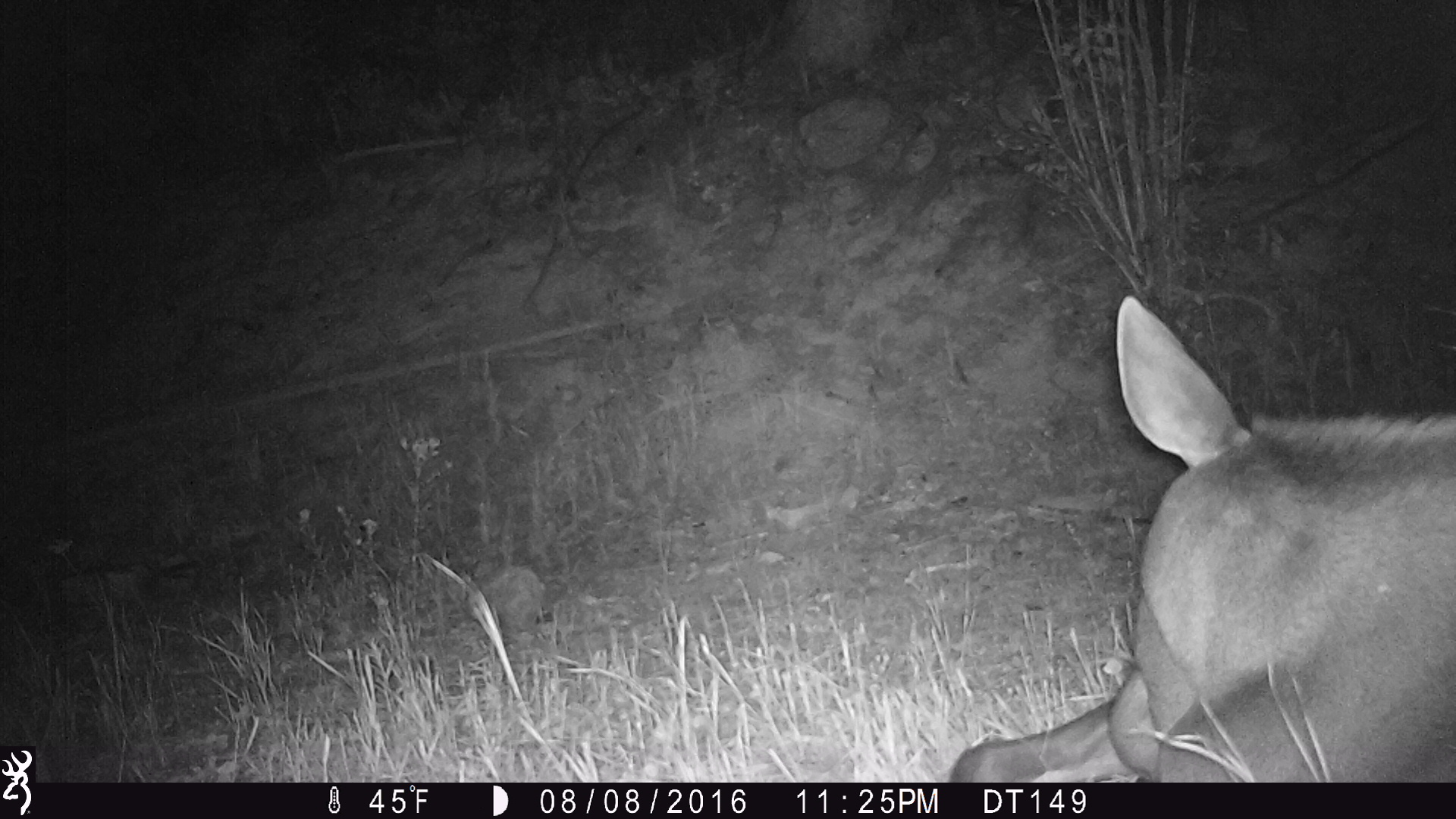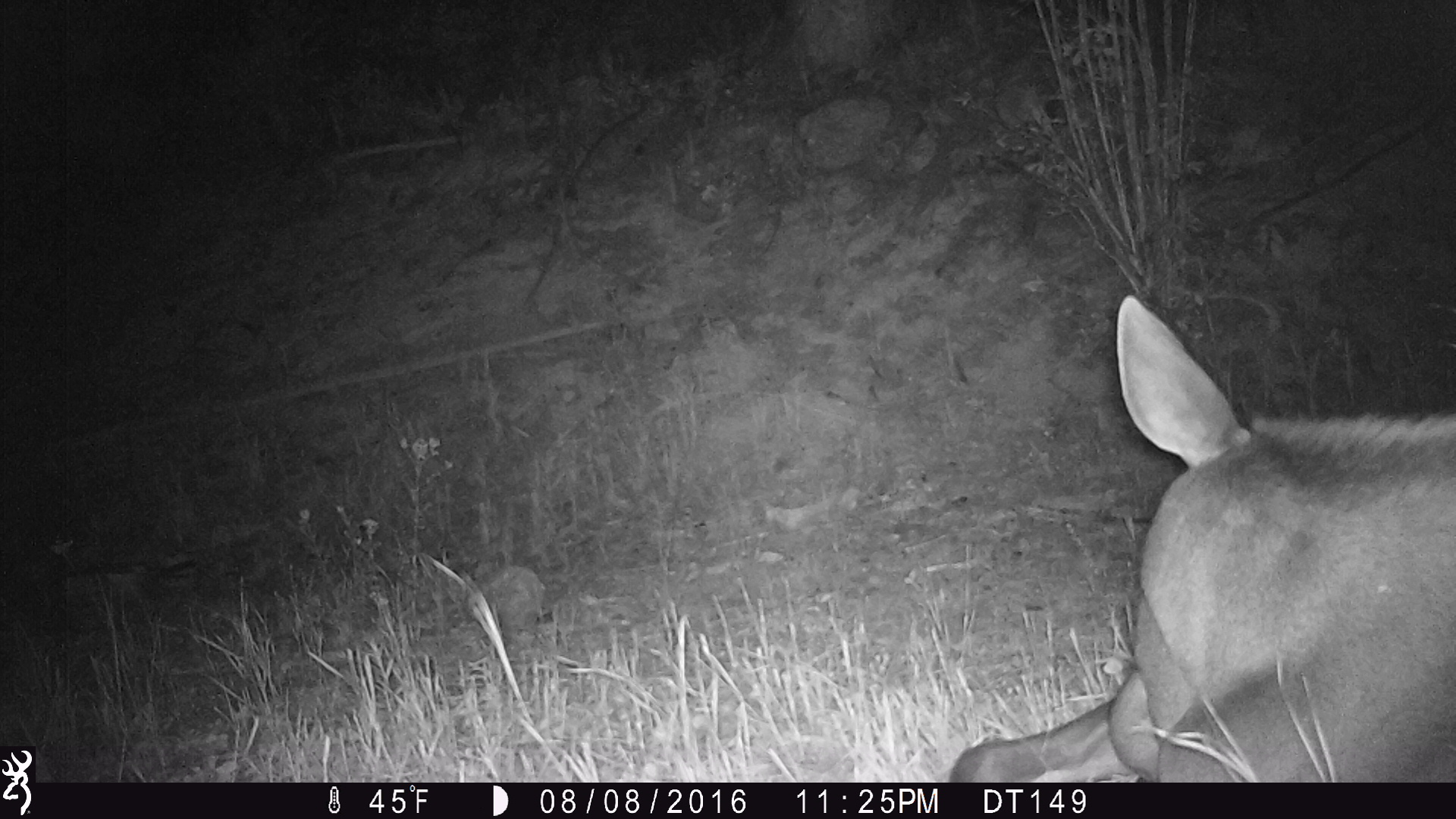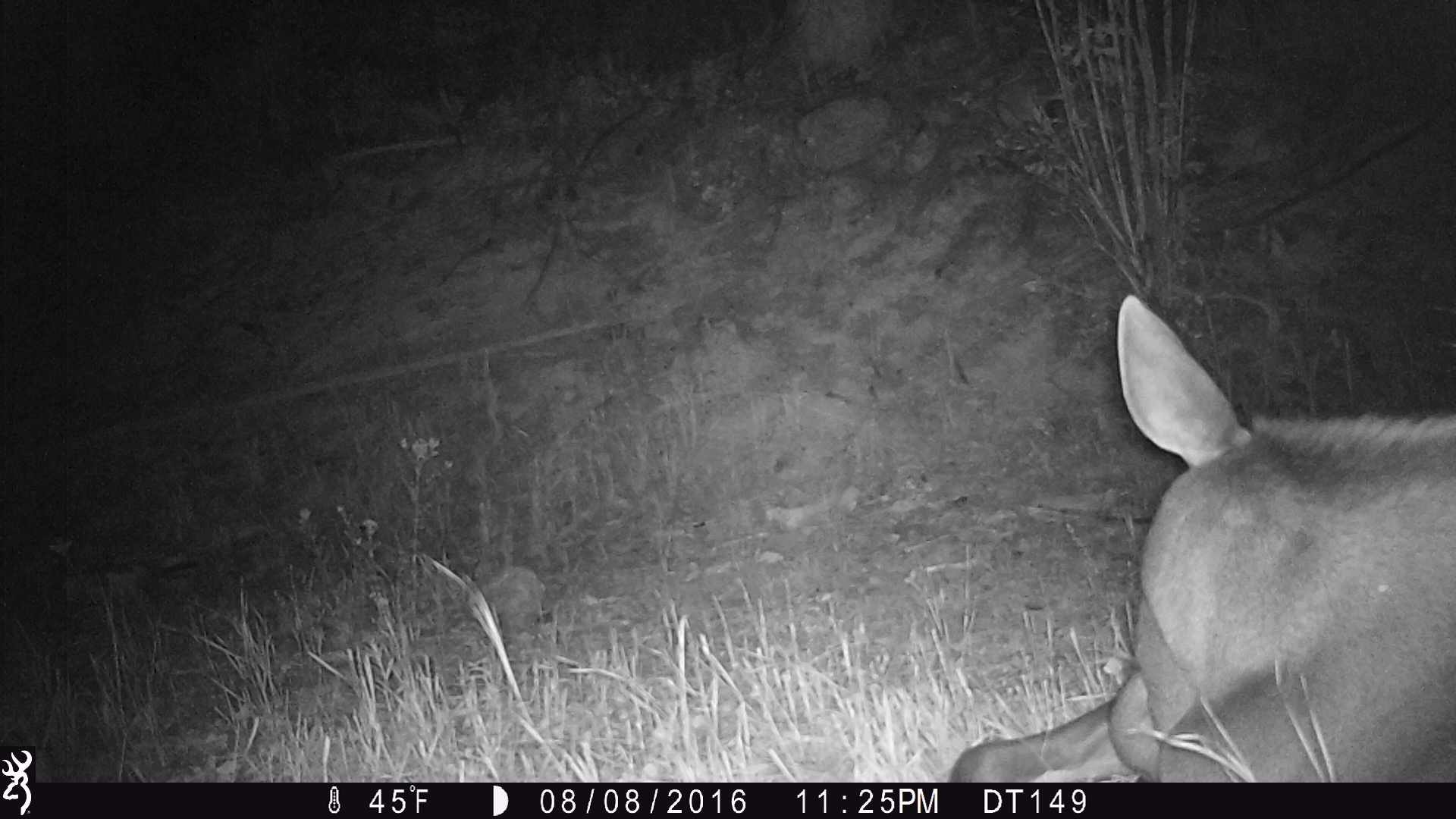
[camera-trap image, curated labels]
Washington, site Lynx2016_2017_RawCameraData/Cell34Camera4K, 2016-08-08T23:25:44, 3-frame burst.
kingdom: Animalia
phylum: Chordata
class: Mammalia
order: Artiodactyla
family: Cervidae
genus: Alces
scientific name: Alces alces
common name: moose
Alces alces (moose). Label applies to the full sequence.